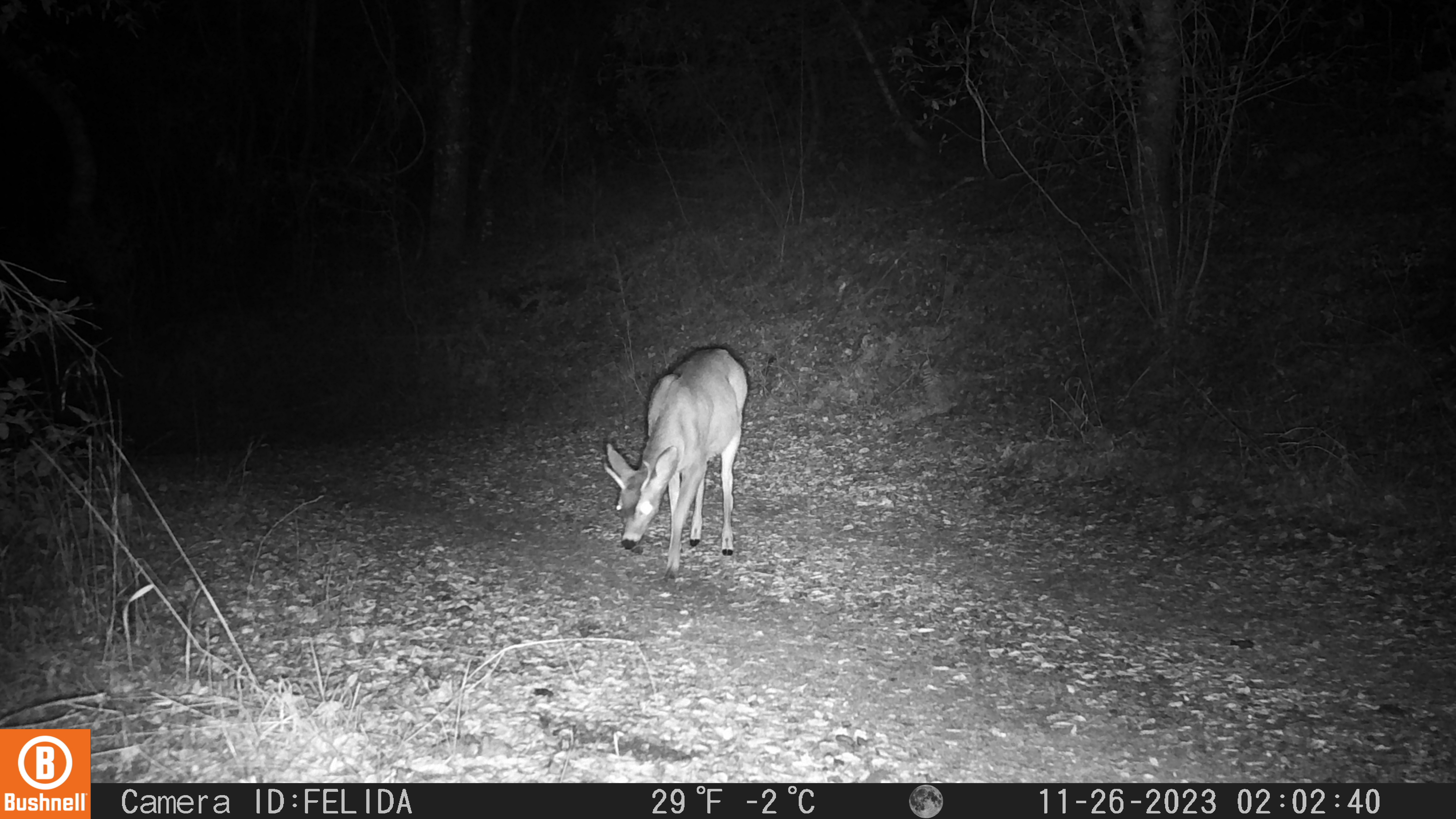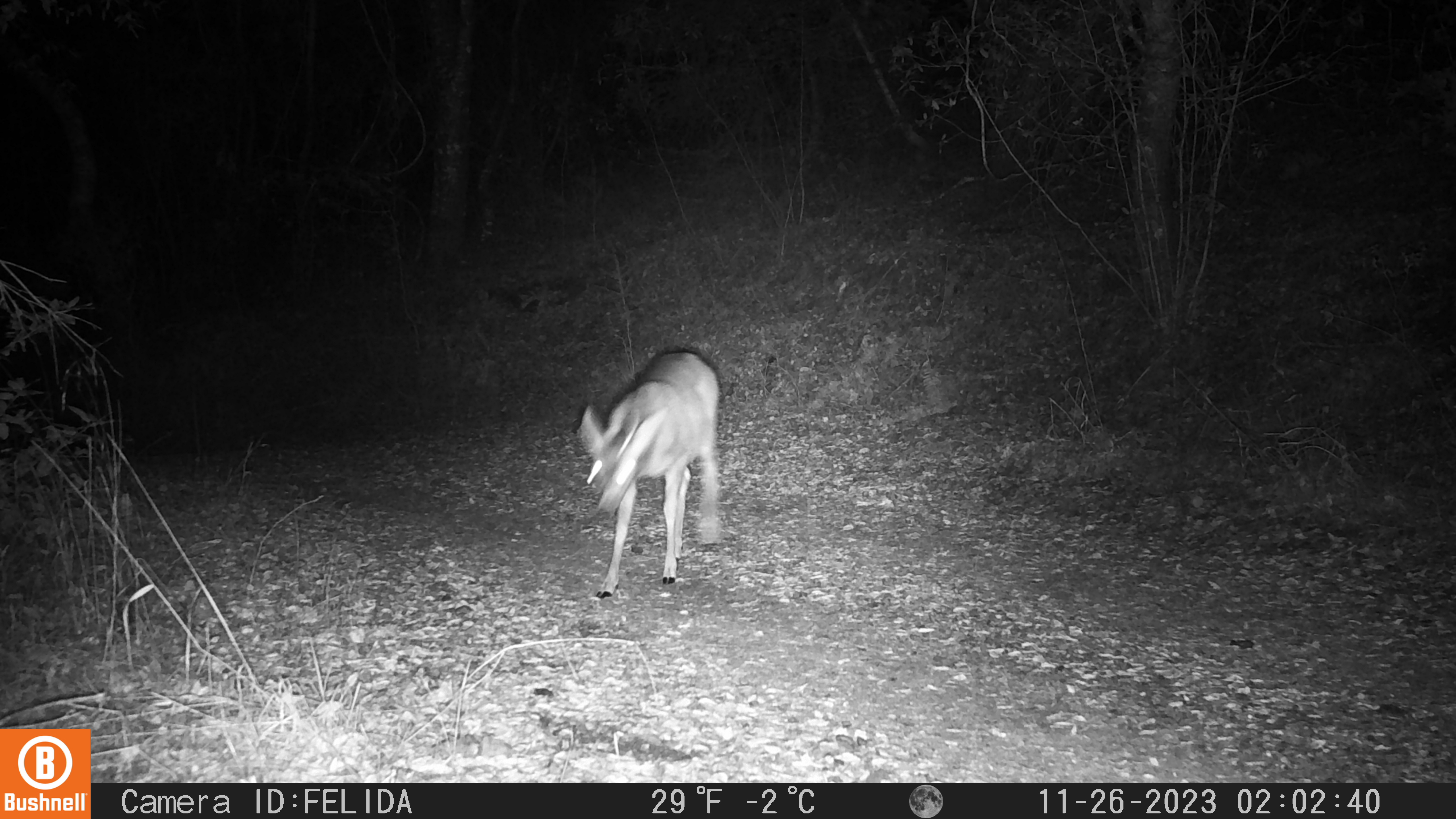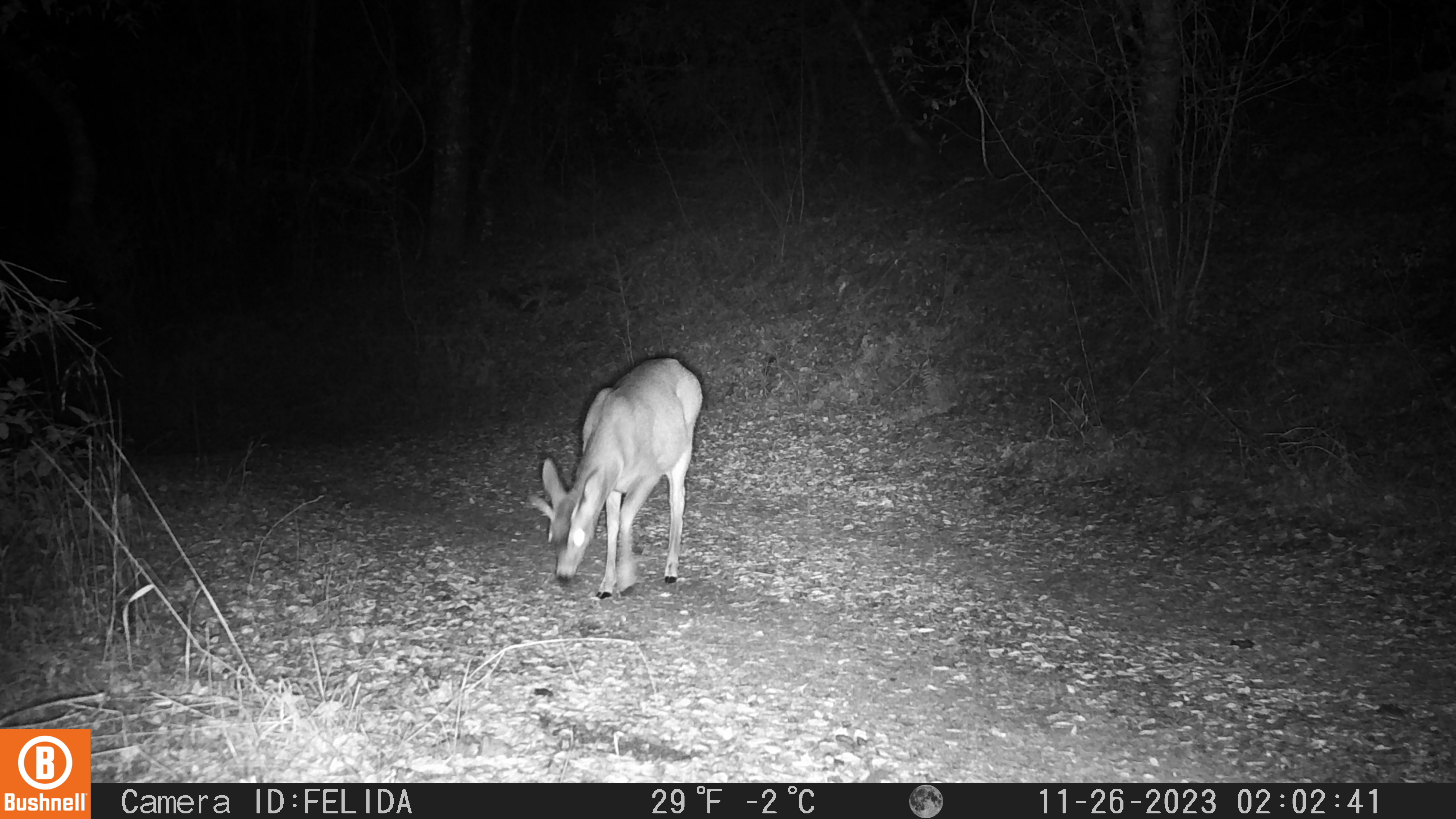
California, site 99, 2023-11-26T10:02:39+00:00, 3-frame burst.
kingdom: Animalia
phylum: Chordata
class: Mammalia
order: Artiodactyla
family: Cervidae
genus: Odocoileus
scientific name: Odocoileus hemionus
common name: mule deer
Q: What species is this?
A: Mule deer (Odocoileus hemionus).